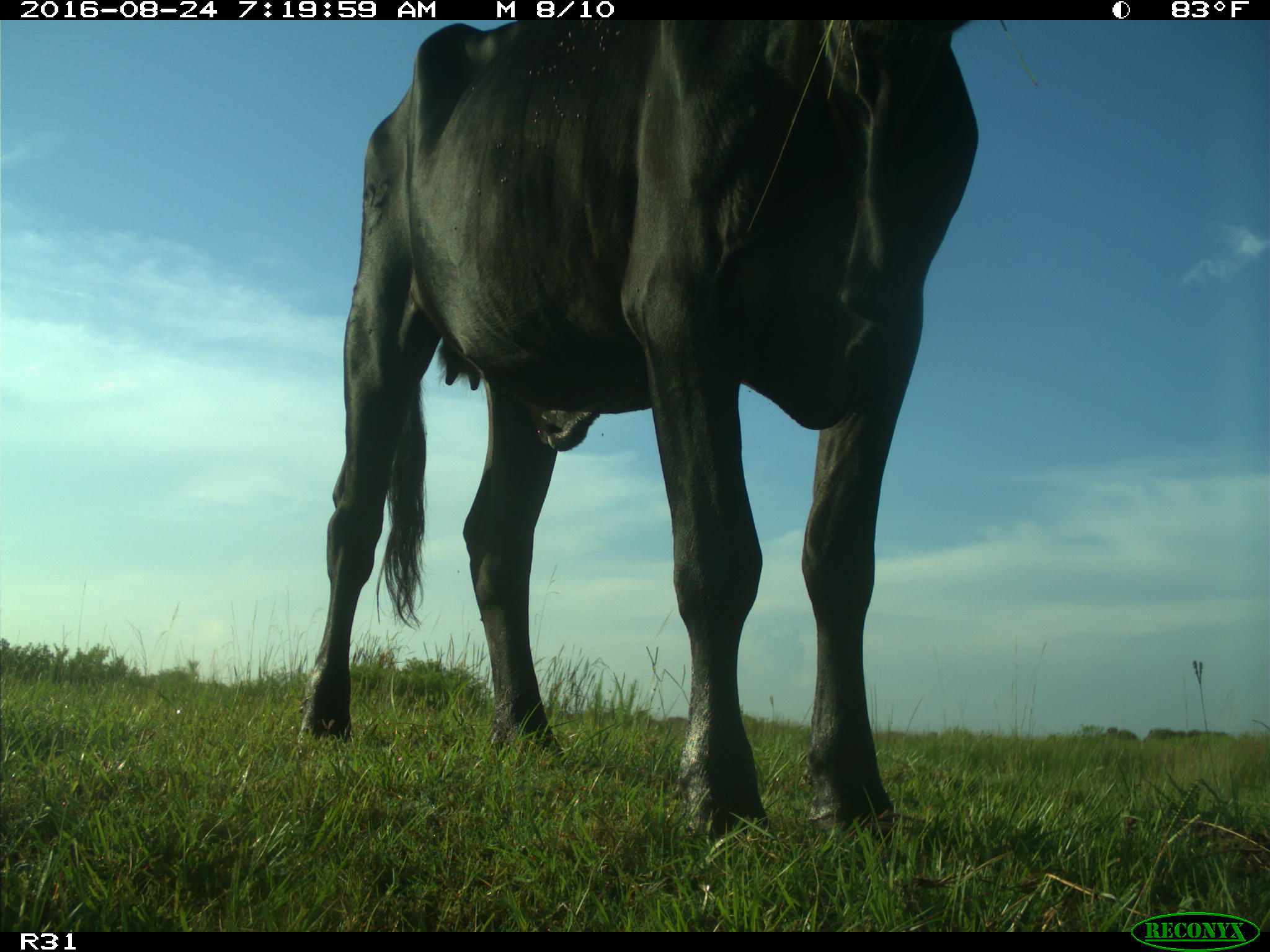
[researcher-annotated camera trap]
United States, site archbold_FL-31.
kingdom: Animalia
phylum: Chordata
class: Mammalia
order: Artiodactyla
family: Bovidae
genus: Bos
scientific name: Bos taurus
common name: domestic cow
Bos taurus (domestic cow).